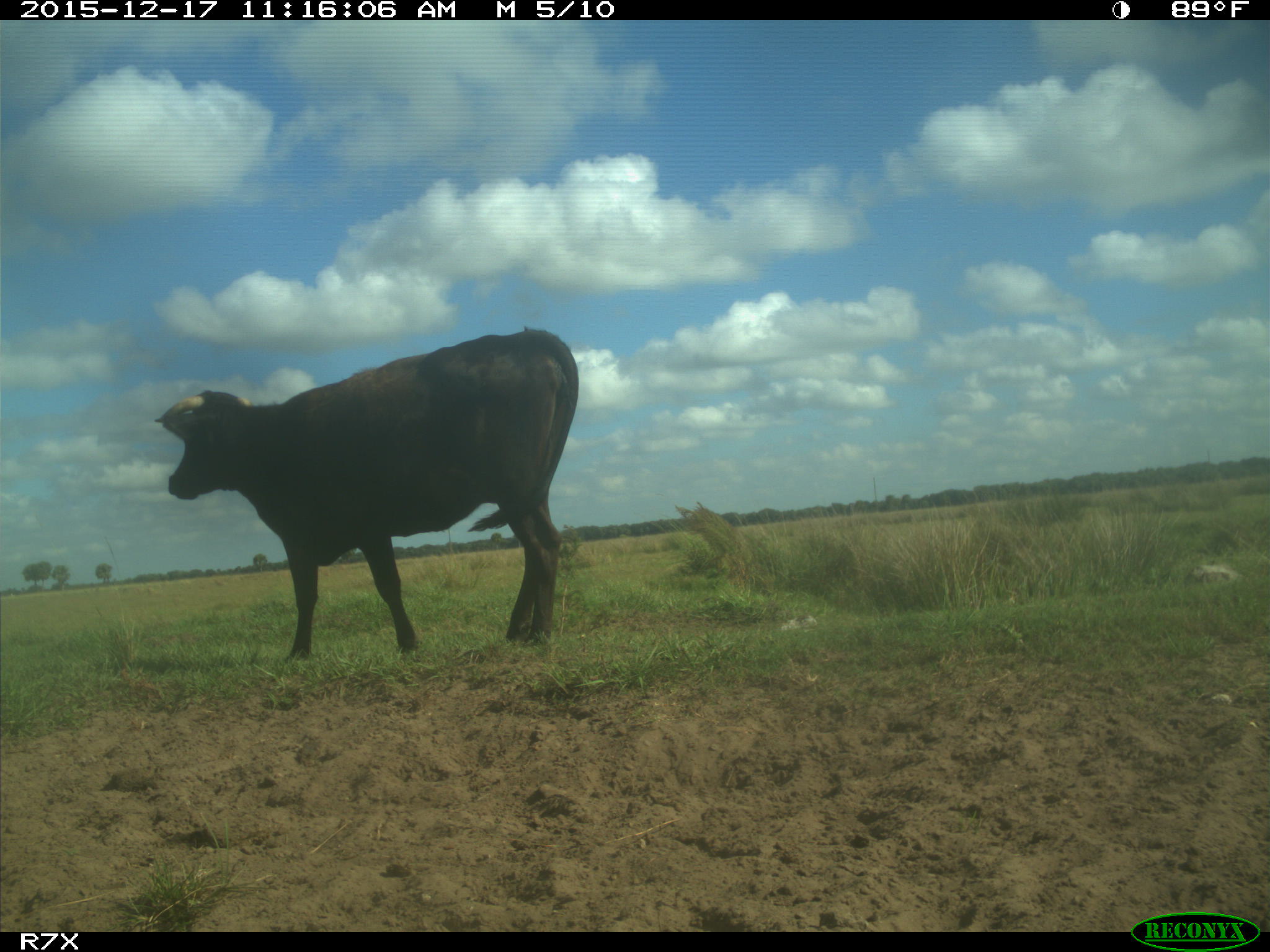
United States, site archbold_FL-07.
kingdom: Animalia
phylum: Chordata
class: Mammalia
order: Artiodactyla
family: Bovidae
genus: Bos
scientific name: Bos taurus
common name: domestic cow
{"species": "Bos taurus (domestic cow)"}